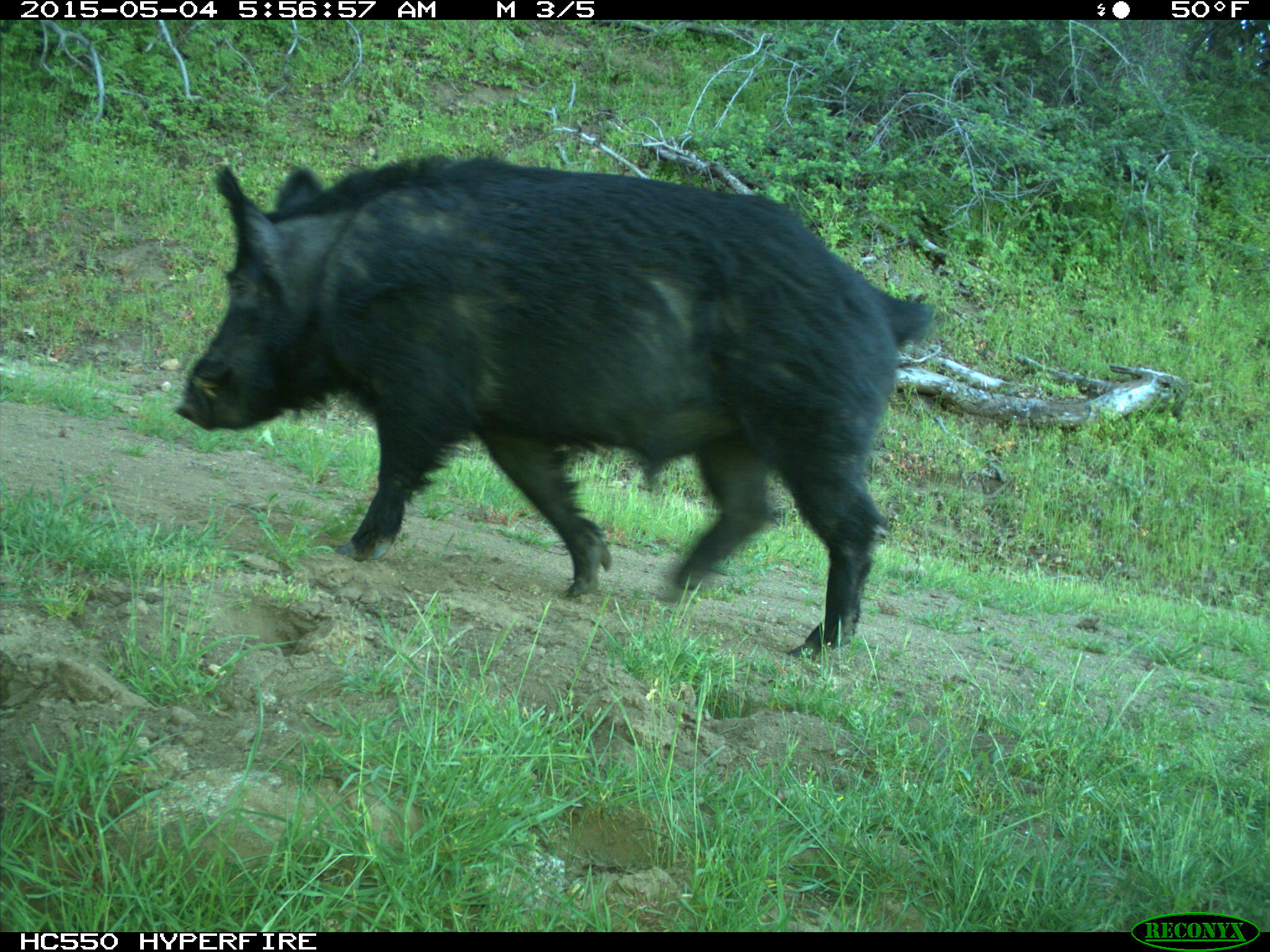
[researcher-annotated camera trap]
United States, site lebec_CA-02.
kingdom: Animalia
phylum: Chordata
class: Mammalia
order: Artiodactyla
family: Suidae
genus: Sus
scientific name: Sus scrofa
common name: wild boar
Sus scrofa (wild boar).